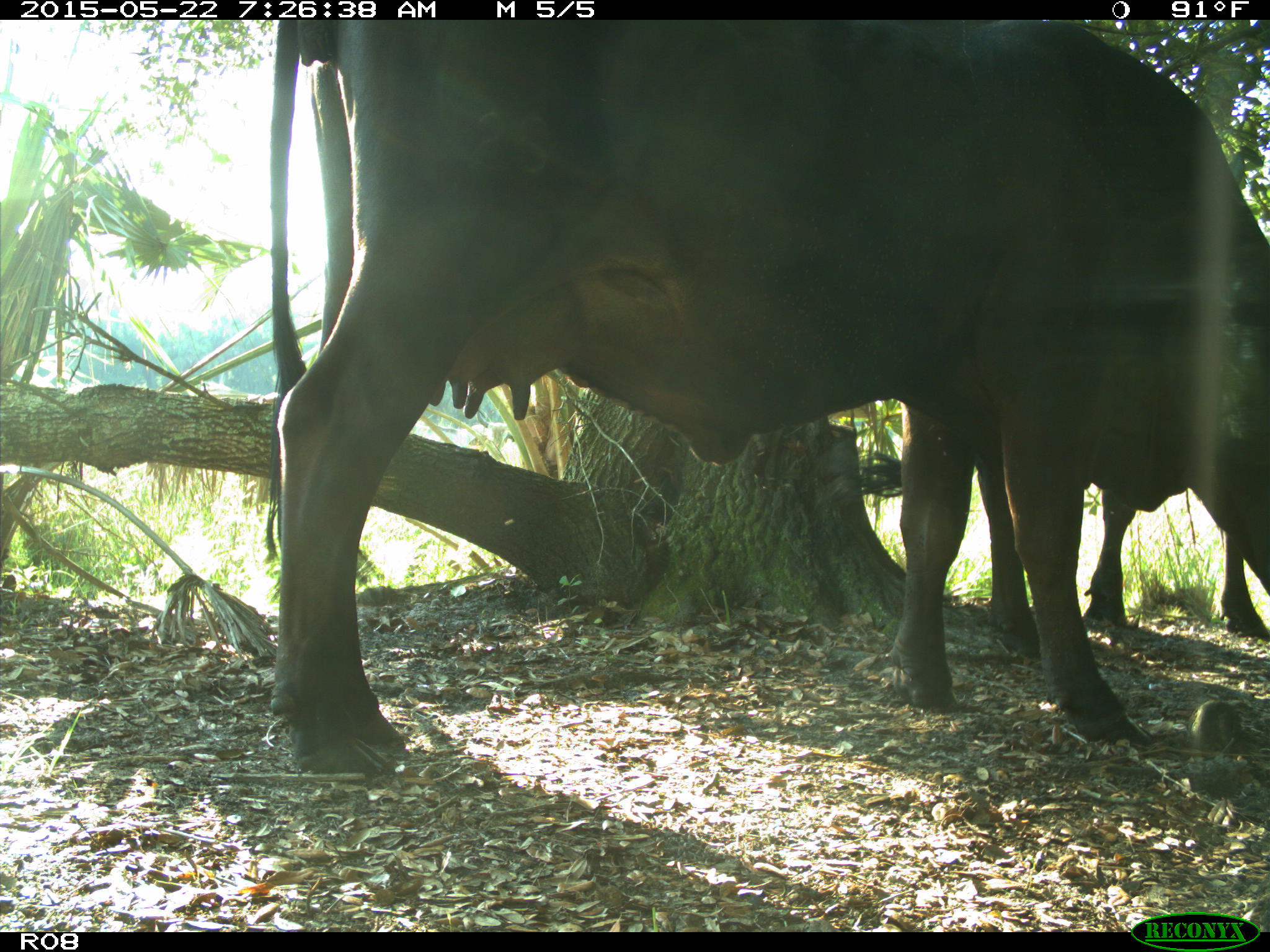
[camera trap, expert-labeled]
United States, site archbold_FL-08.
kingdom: Animalia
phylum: Chordata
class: Mammalia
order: Artiodactyla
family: Bovidae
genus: Bos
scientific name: Bos taurus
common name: domestic cow